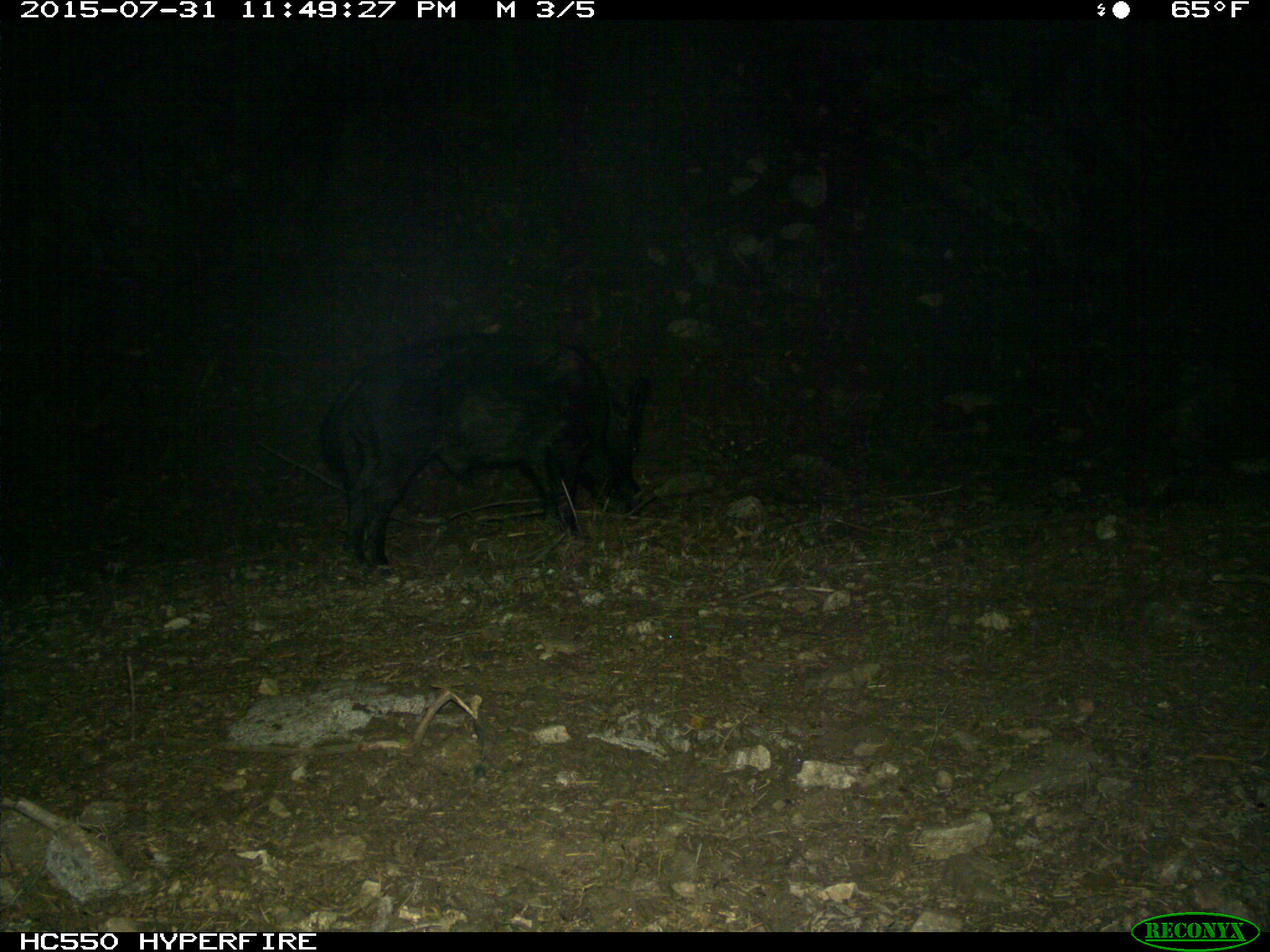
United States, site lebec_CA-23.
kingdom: Animalia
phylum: Chordata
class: Mammalia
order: Artiodactyla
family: Suidae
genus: Sus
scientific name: Sus scrofa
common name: wild boar